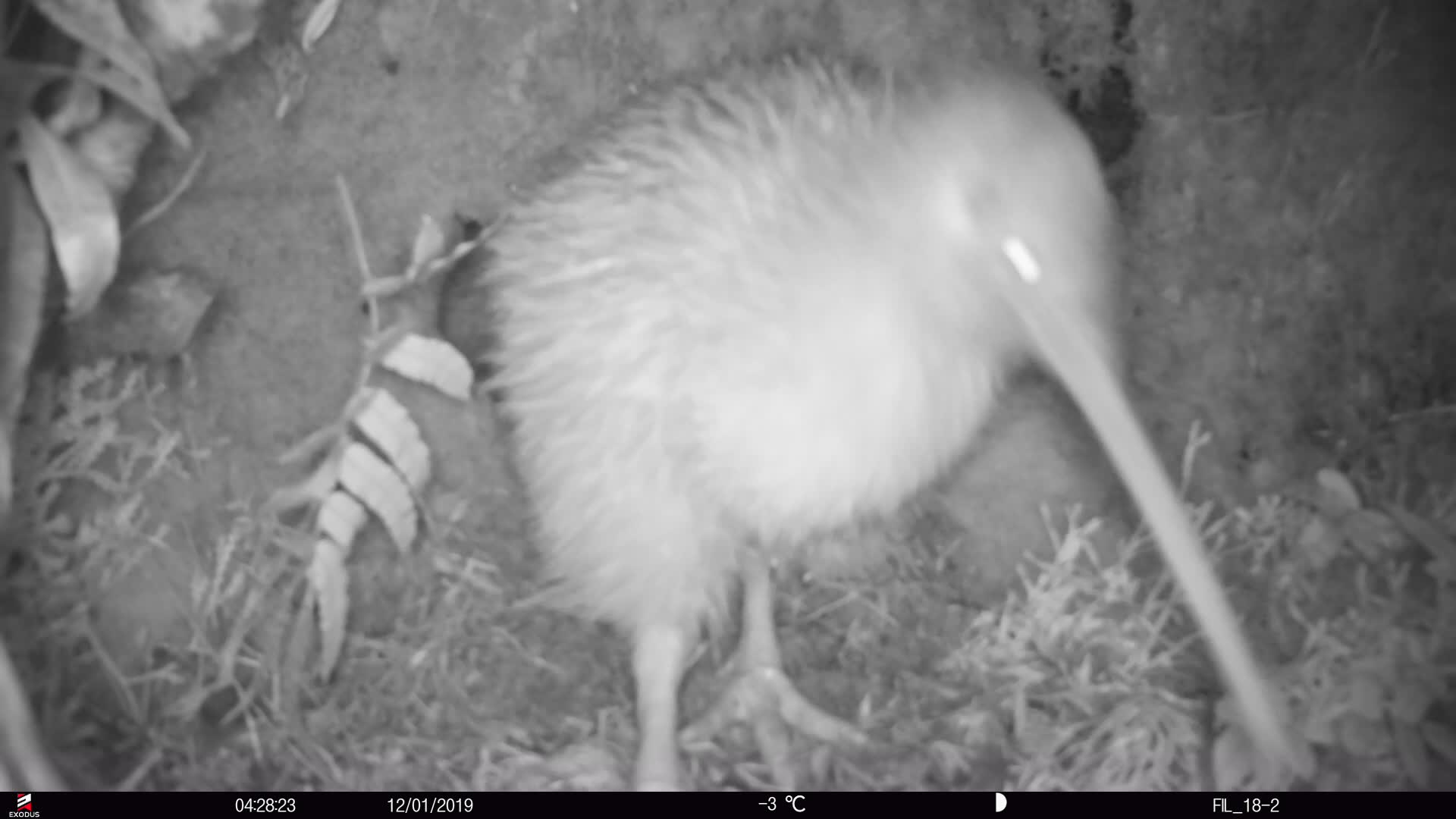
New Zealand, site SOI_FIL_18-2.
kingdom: Animalia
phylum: Chordata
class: Aves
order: Apterygiformes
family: Apterygidae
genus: Apteryx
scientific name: Apteryx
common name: kiwi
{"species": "kiwi (Apteryx)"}